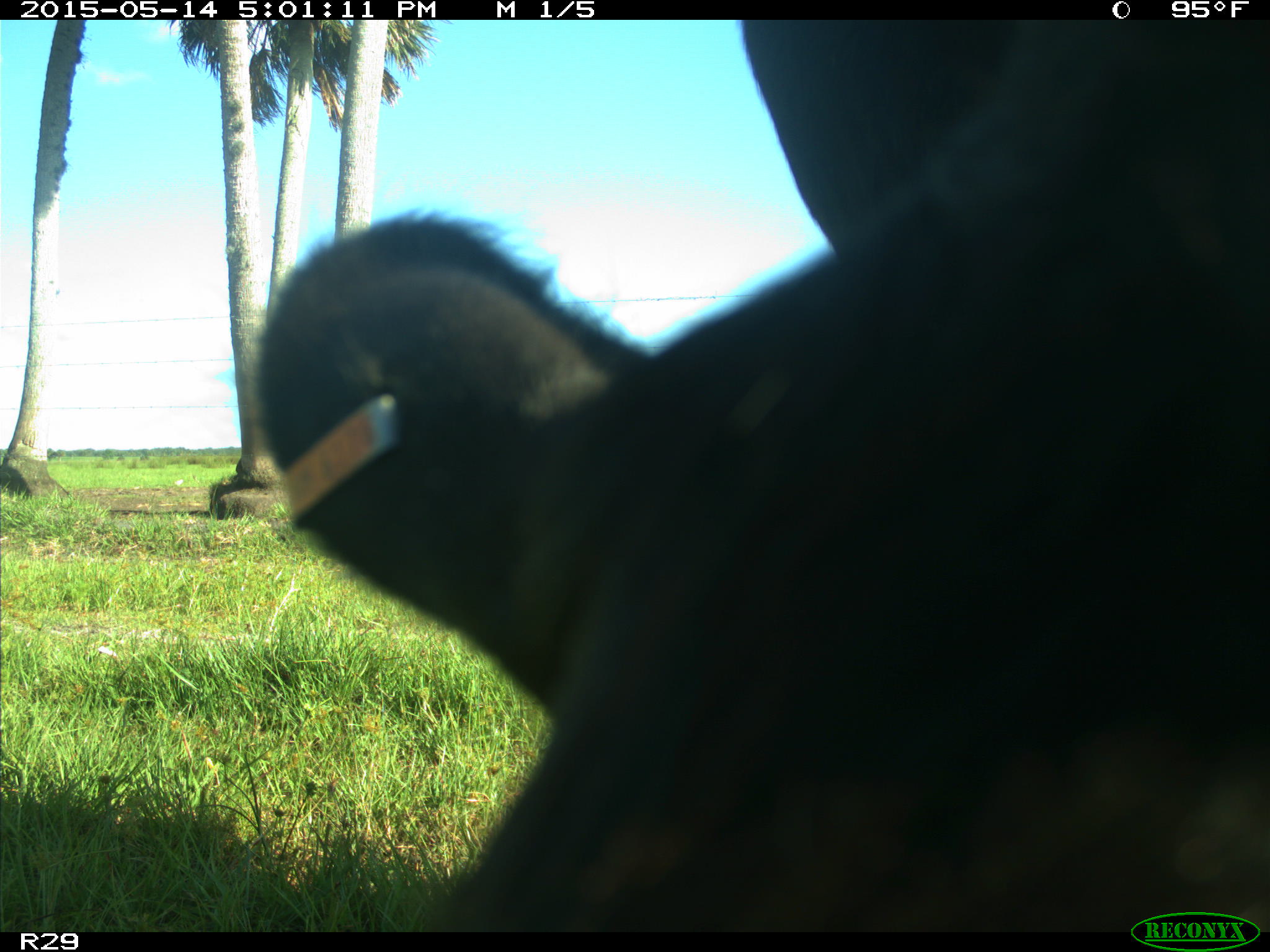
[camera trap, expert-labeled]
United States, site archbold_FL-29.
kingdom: Animalia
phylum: Chordata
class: Mammalia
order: Artiodactyla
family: Bovidae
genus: Bos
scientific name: Bos taurus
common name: domestic cow